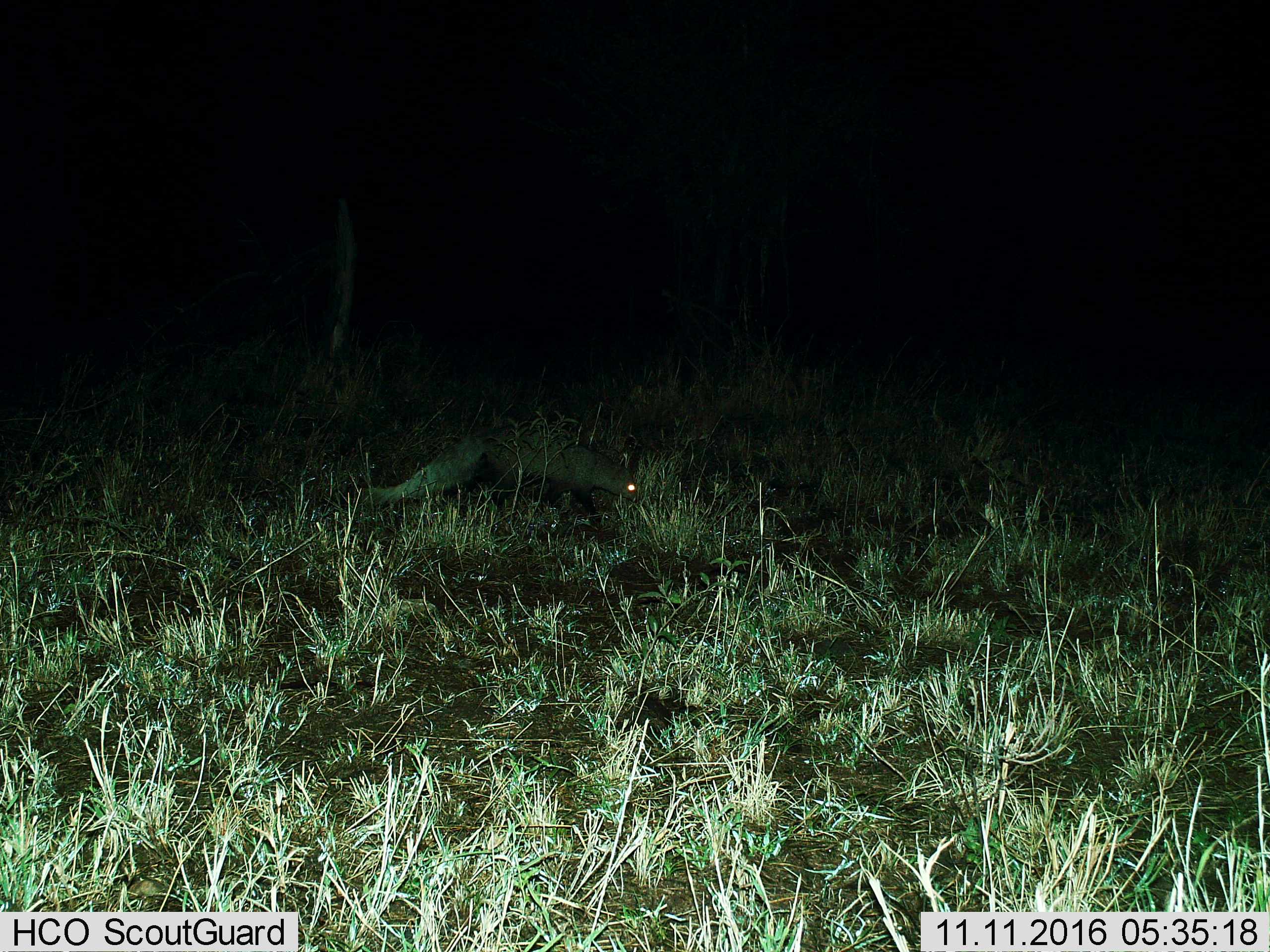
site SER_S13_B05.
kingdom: Animalia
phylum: Chordata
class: Mammalia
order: Carnivora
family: Herpestidae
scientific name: Herpestidae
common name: mongoose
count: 1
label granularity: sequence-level